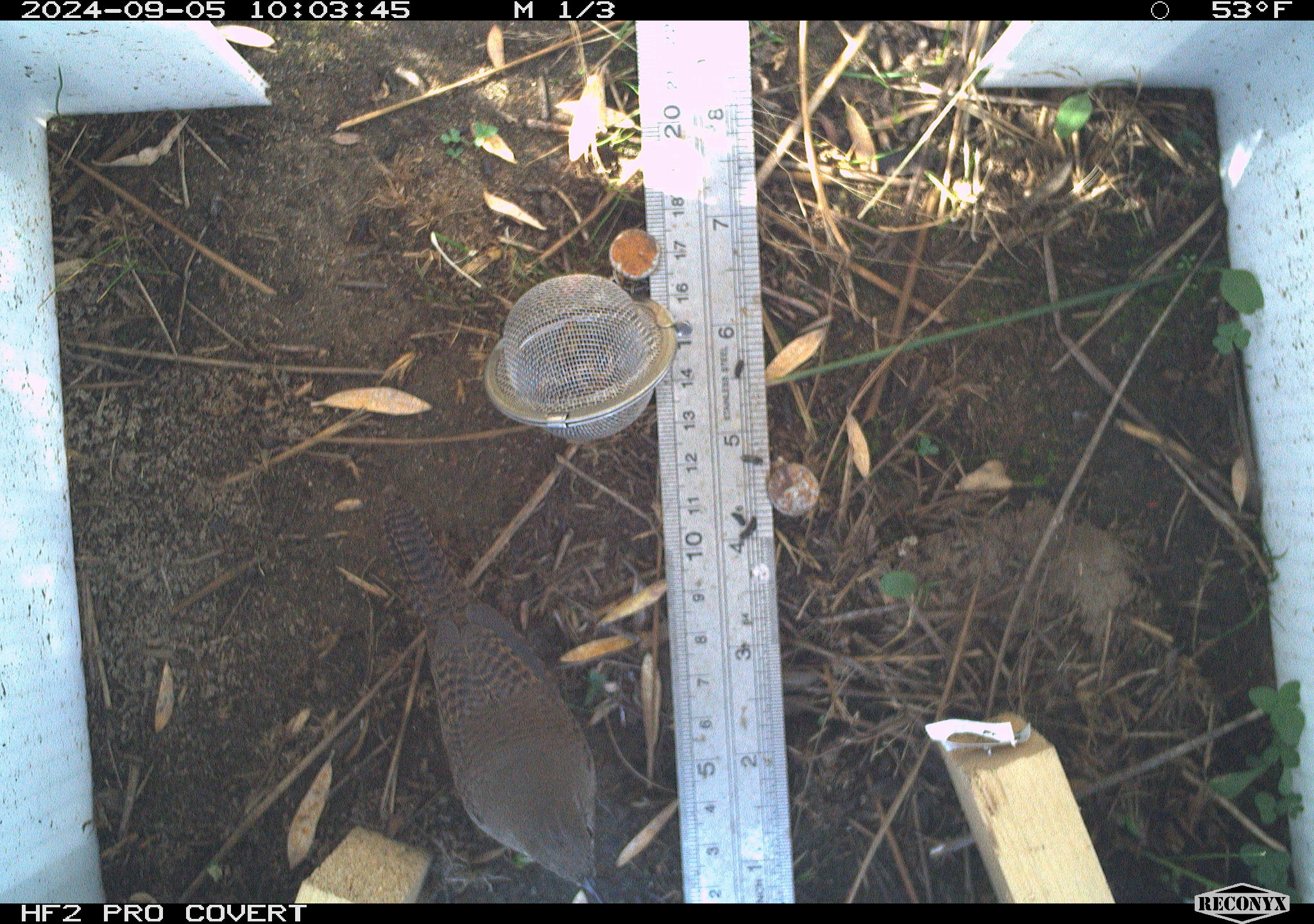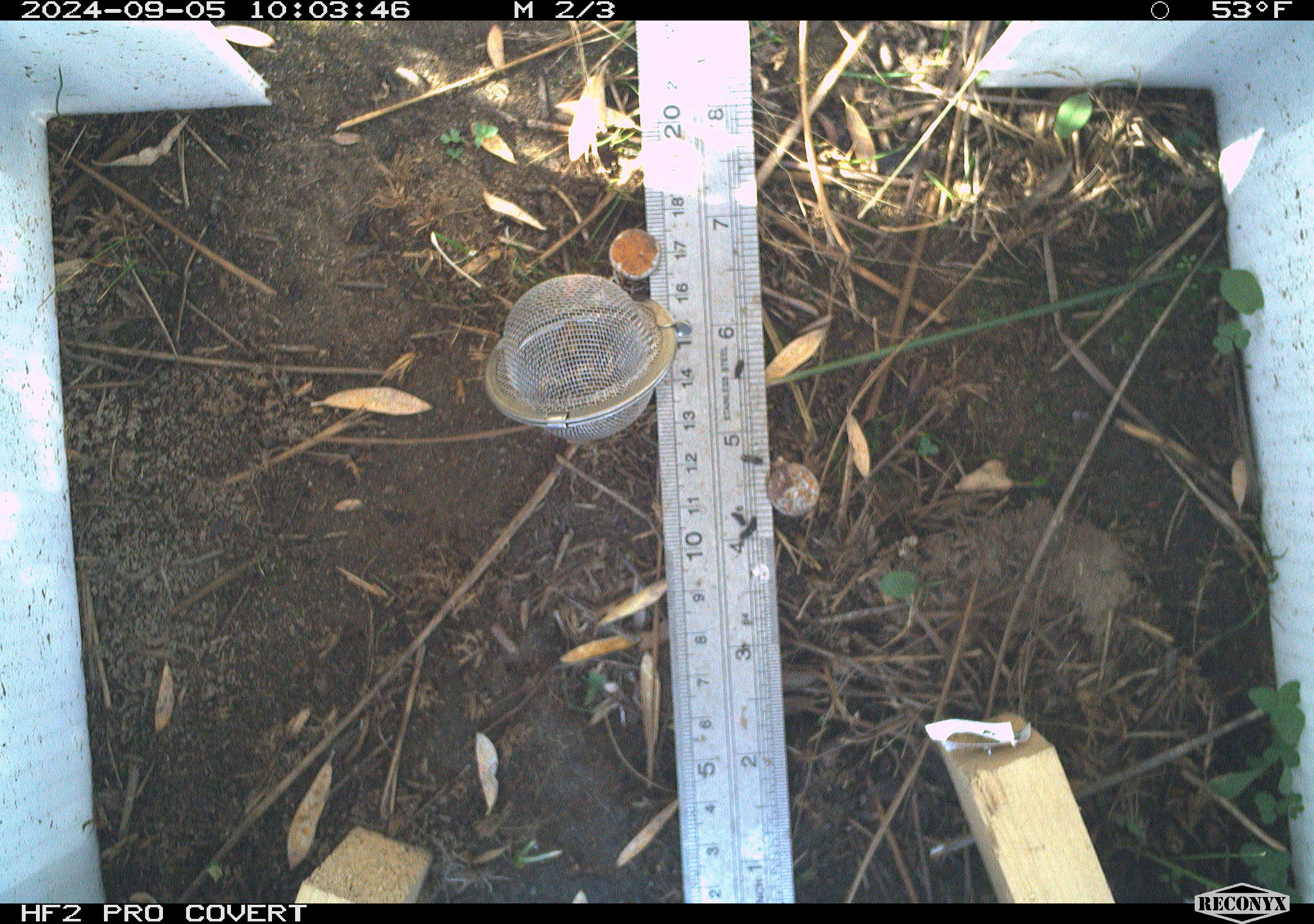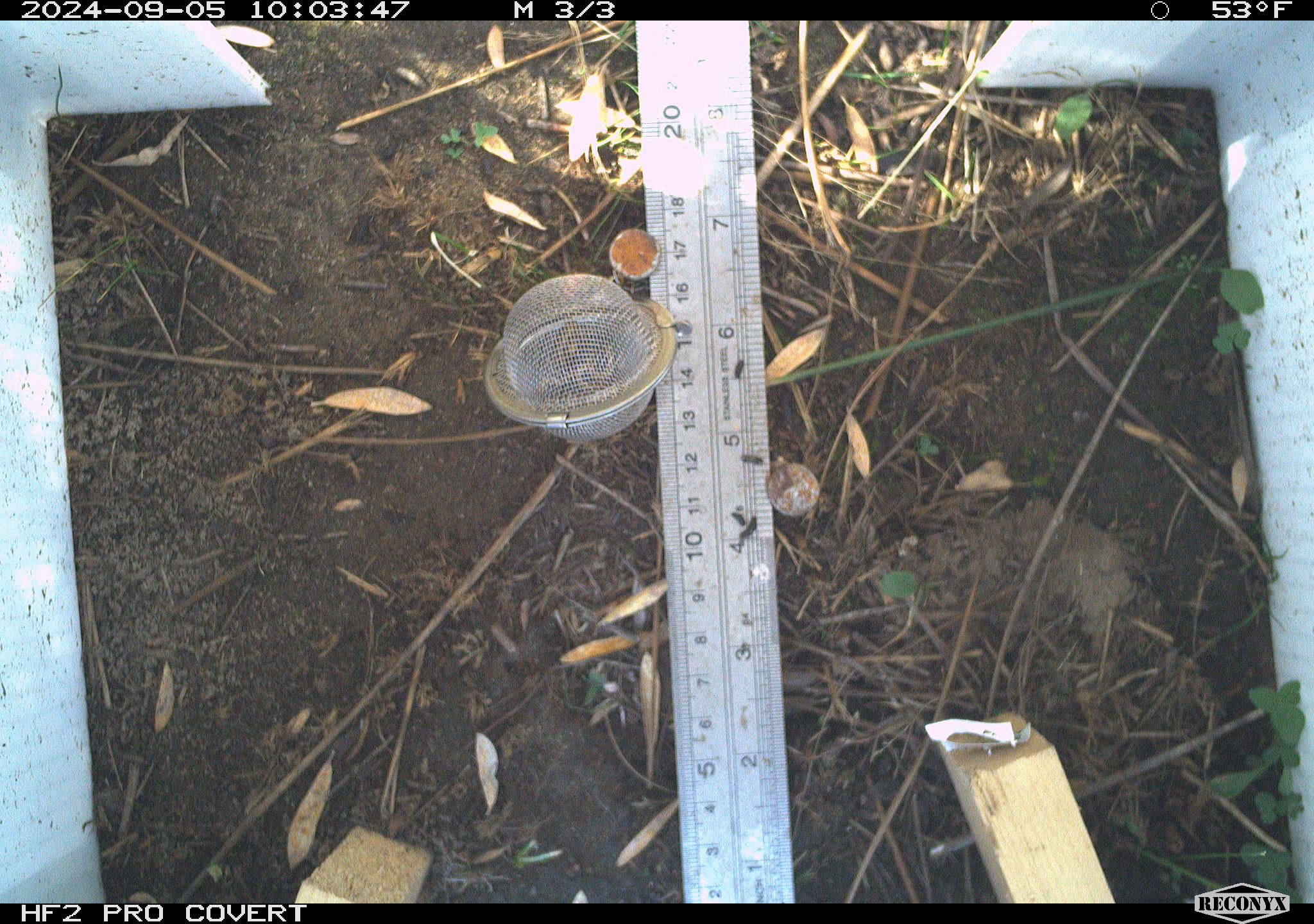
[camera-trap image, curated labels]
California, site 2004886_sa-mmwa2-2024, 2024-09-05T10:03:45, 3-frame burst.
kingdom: Animalia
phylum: Chordata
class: Aves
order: Passeriformes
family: Troglodytidae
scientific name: Troglodytidae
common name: wren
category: troglodytidae family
Troglodytidae family (wren) (Troglodytidae).